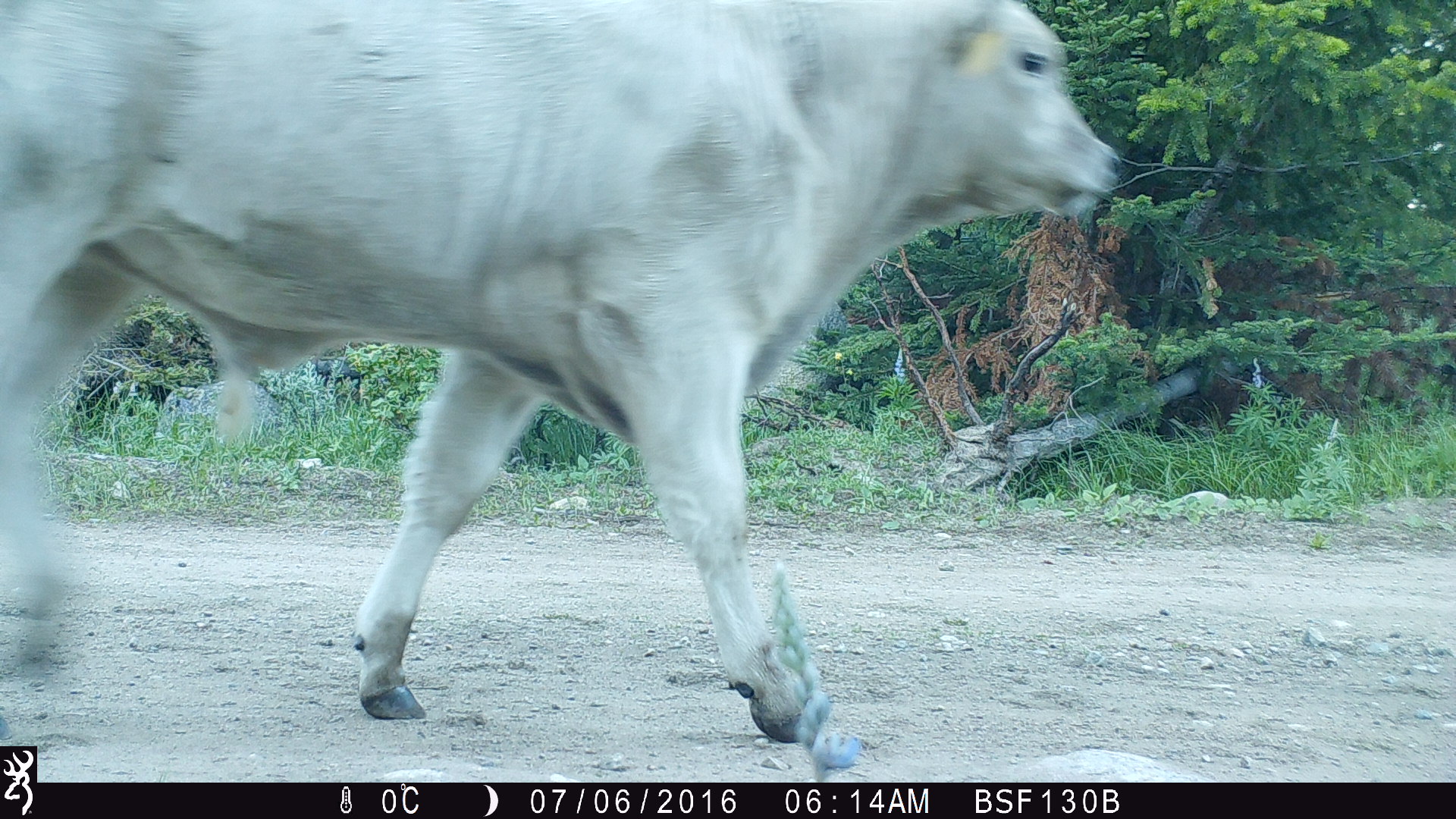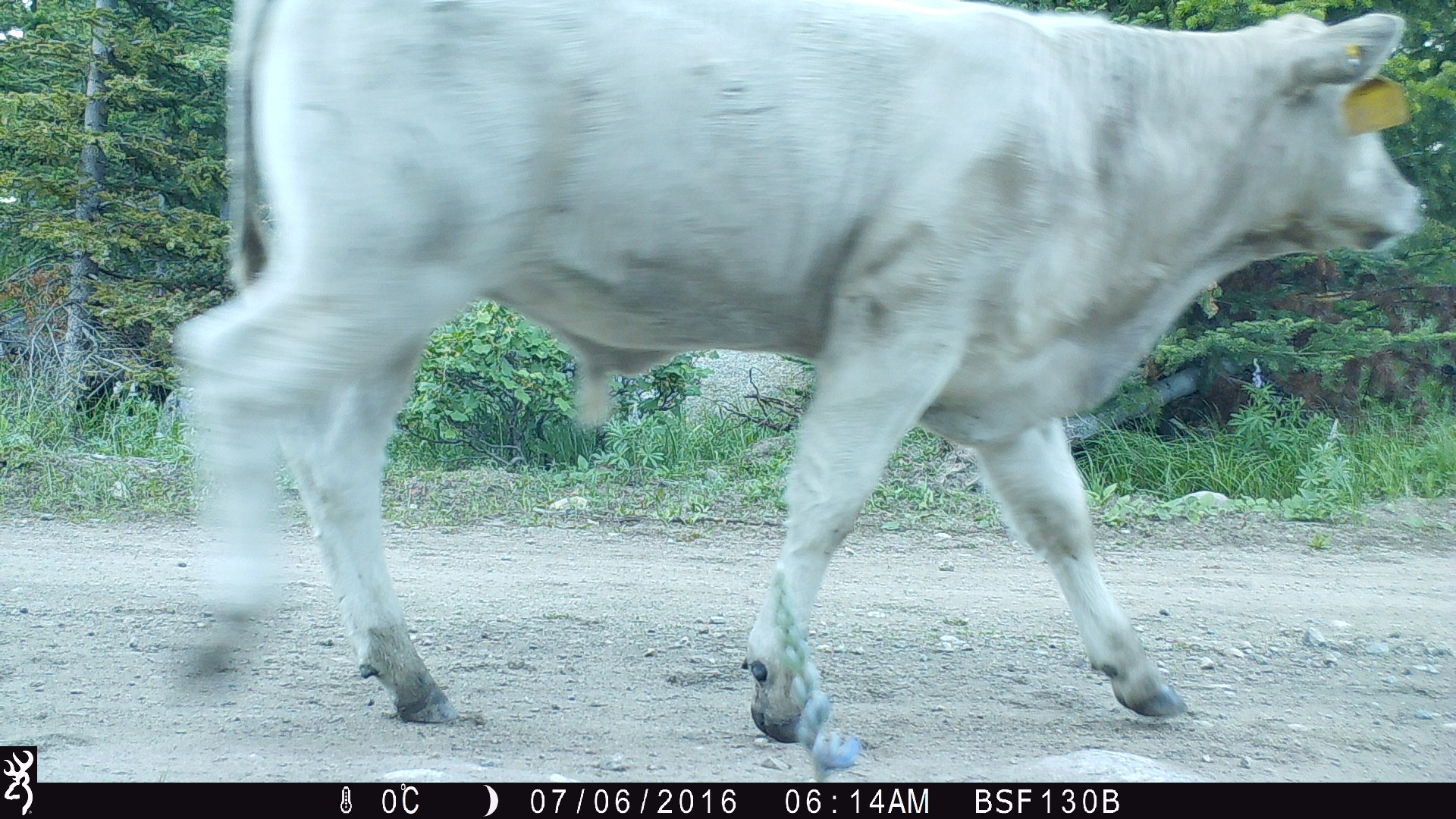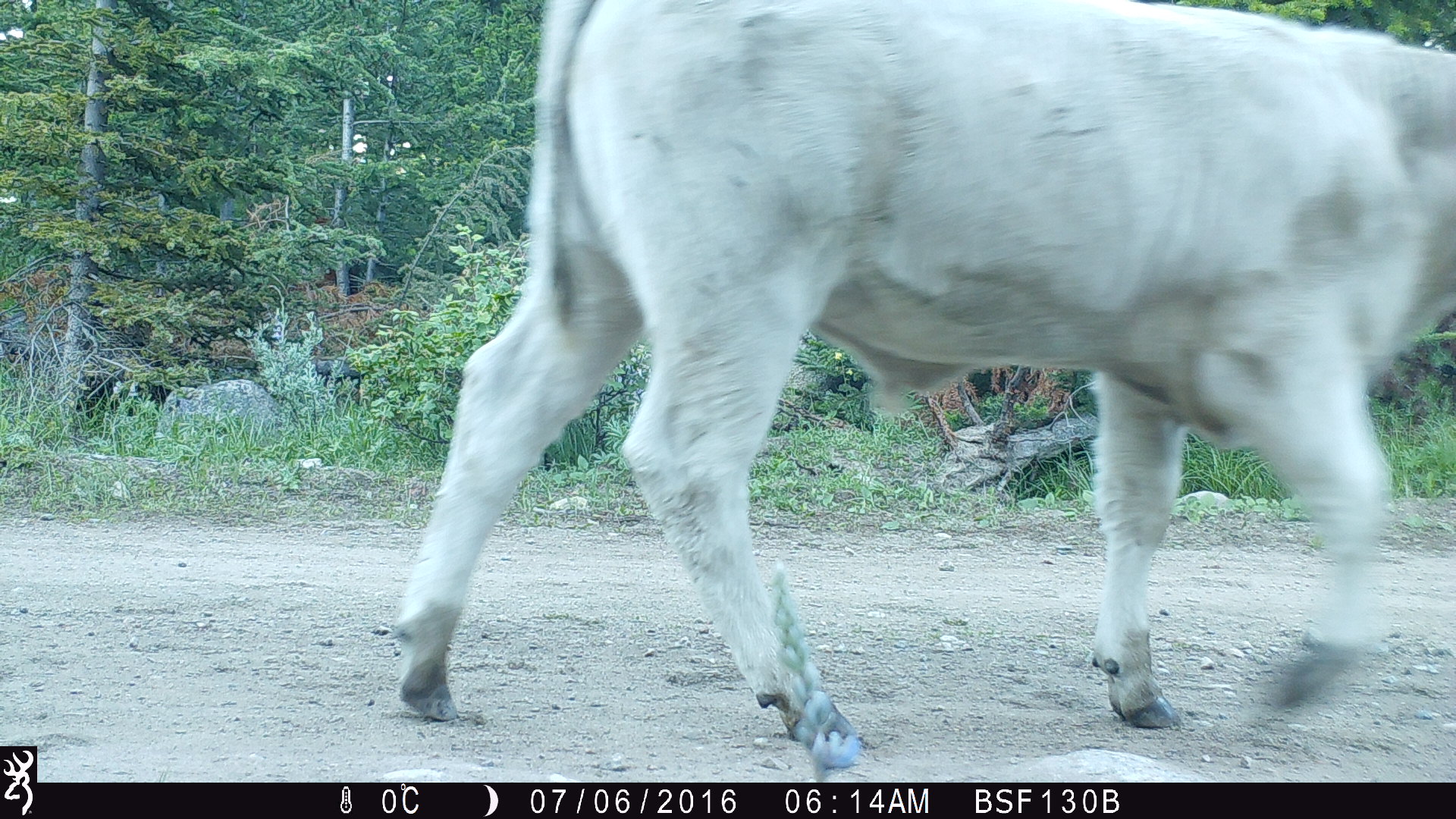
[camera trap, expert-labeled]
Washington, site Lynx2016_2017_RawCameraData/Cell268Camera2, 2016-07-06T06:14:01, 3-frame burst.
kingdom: Animalia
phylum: Chordata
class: Mammalia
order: Artiodactyla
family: Bovidae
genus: Bos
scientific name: Bos taurus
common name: domestic cattle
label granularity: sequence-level